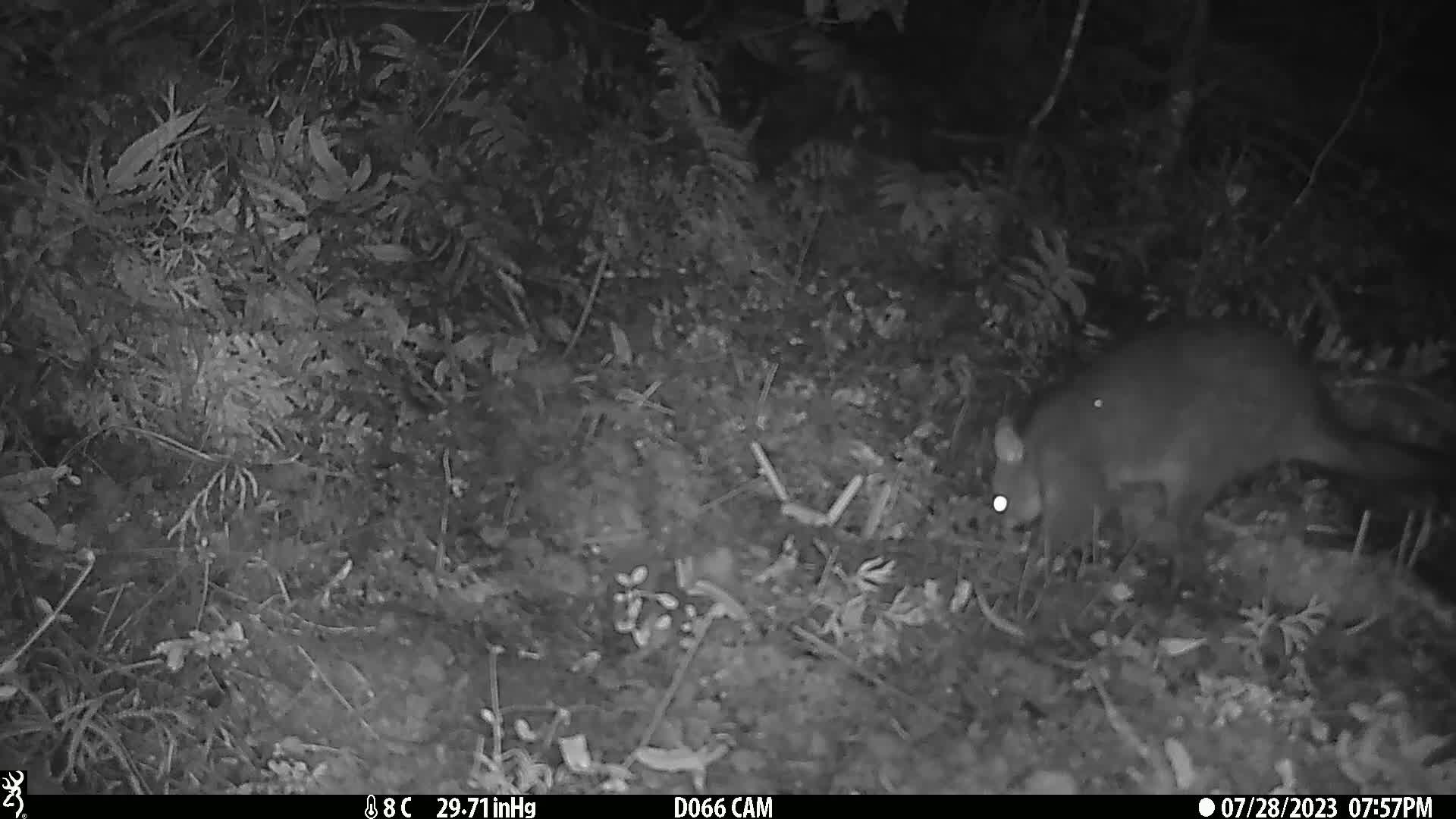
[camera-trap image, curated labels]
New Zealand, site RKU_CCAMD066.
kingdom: Animalia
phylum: Chordata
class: Mammalia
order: Diprotodontia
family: Phalangeridae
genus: Trichosurus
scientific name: Trichosurus vulpecula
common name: common brushtail possum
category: possum